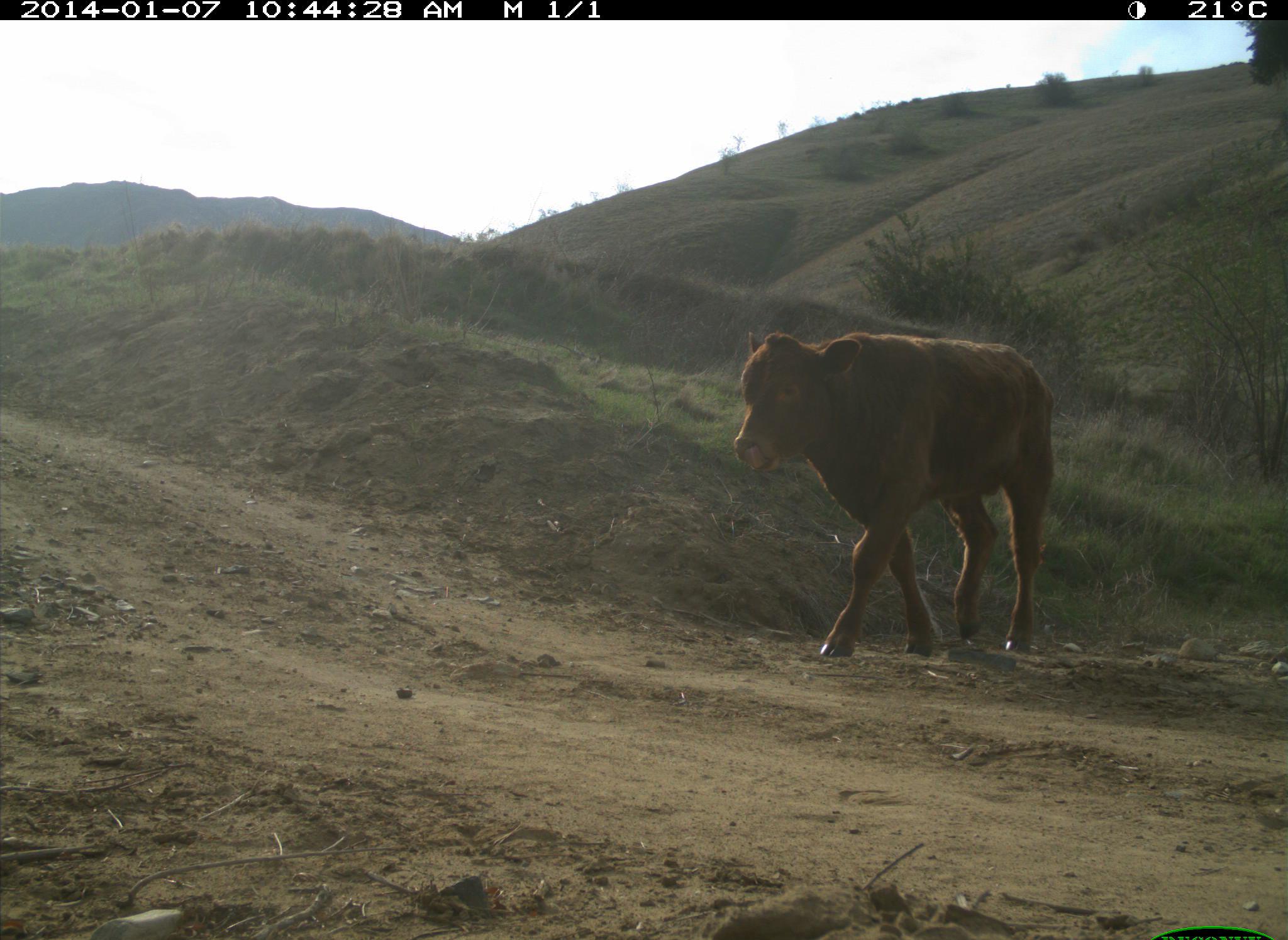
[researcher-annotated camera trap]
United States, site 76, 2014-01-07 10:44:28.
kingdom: Animalia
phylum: Chordata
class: Mammalia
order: Artiodactyla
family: Bovidae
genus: Bos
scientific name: Bos taurus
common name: cow